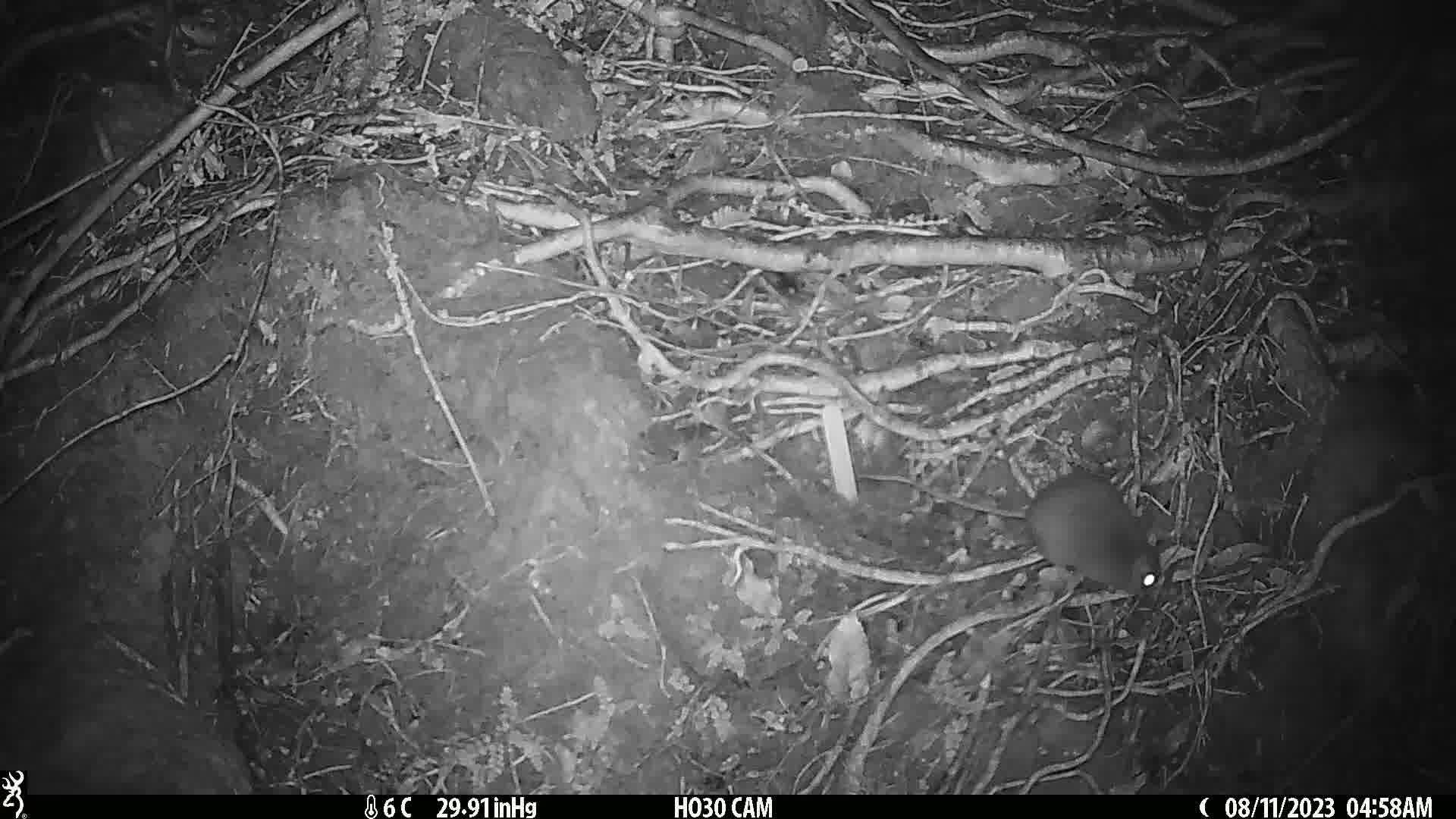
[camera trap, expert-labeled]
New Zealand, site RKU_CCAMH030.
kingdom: Animalia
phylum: Chordata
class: Mammalia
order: Rodentia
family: Muridae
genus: Rattus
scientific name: Rattus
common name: rat